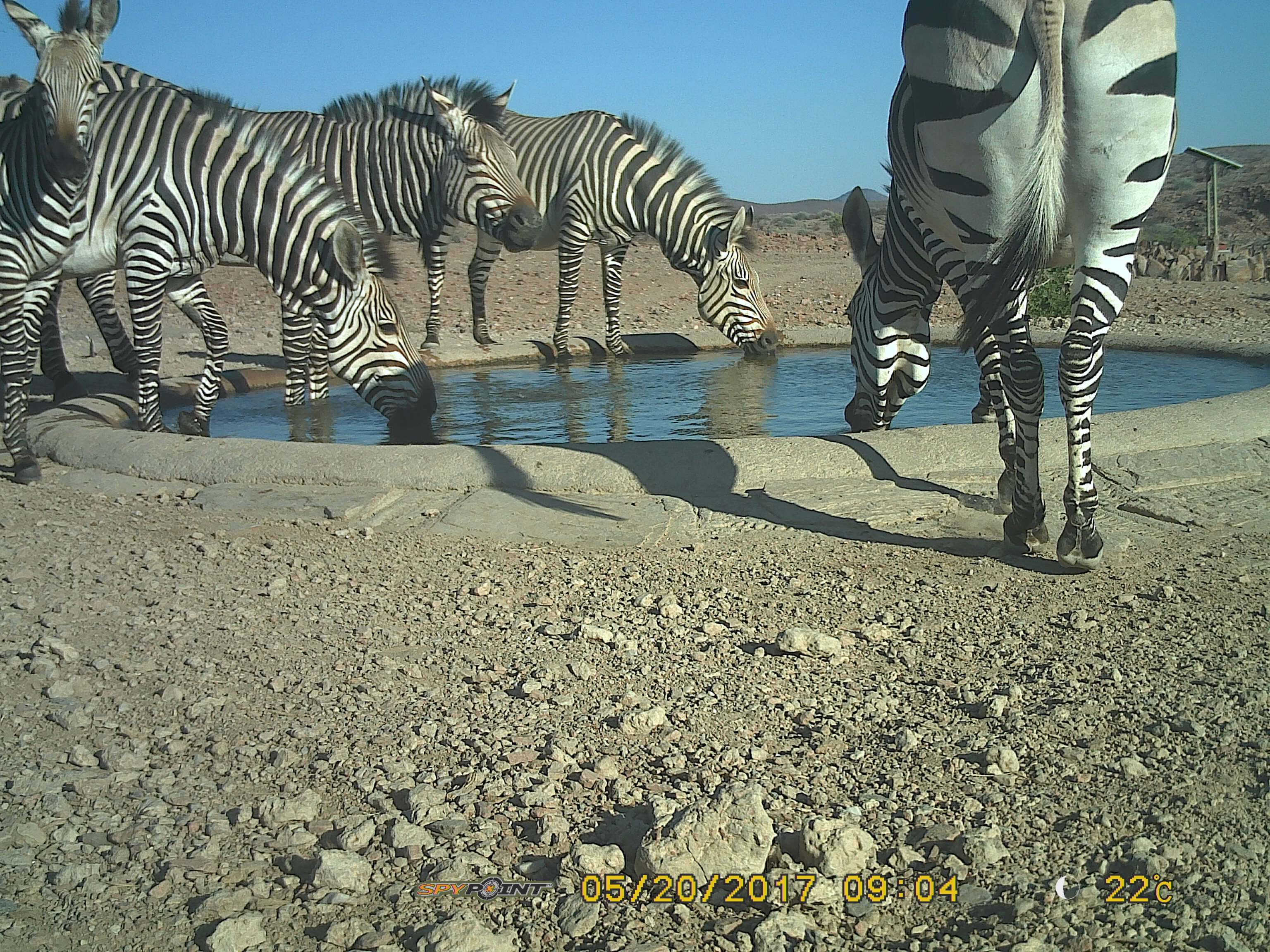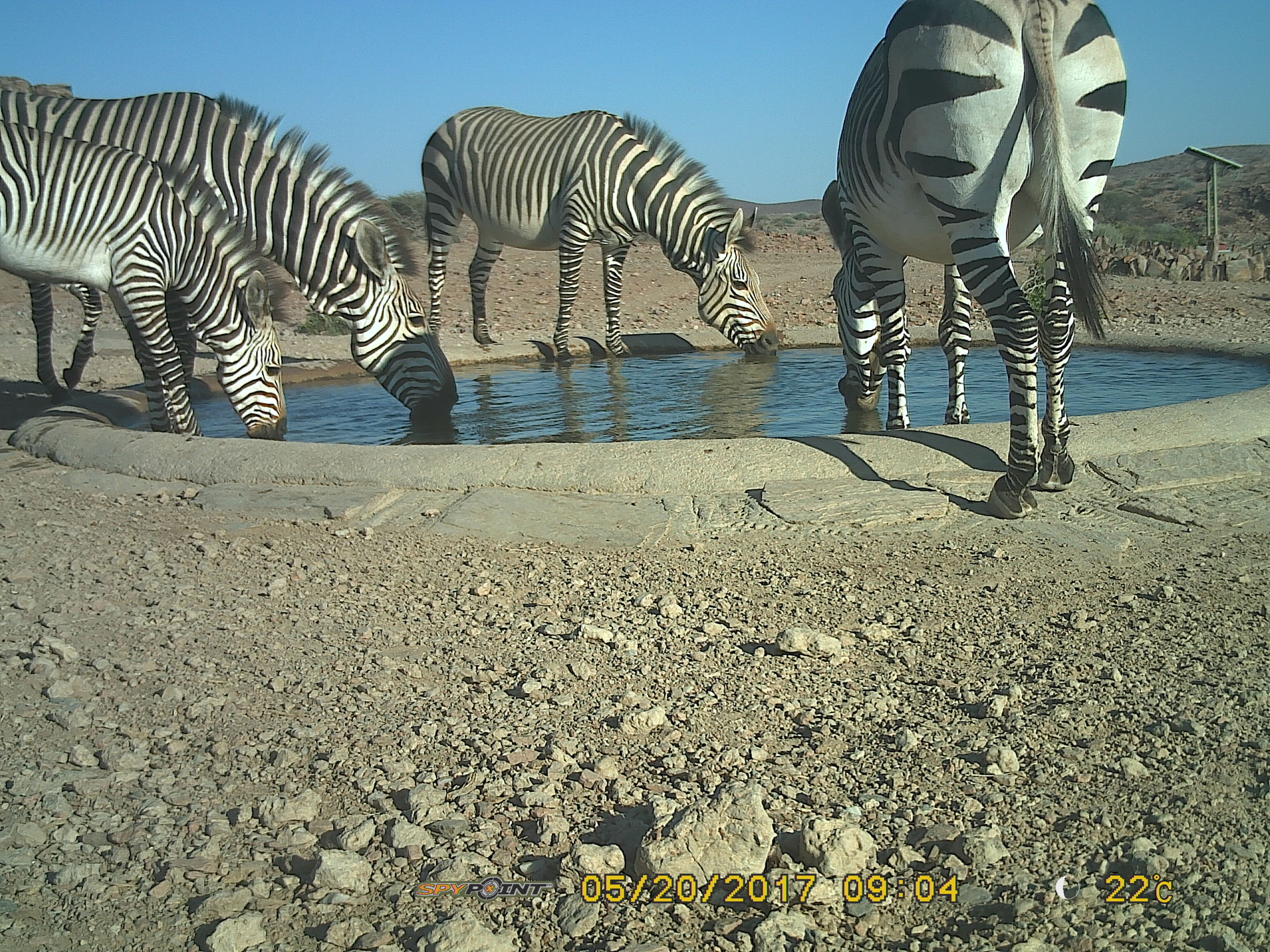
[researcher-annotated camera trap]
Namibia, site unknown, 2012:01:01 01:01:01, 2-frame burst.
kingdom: Animalia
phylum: Chordata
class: Mammalia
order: Perissodactyla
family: Equidae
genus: Equus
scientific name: Equus zebra hartmannae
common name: hartmann's mountain zebra